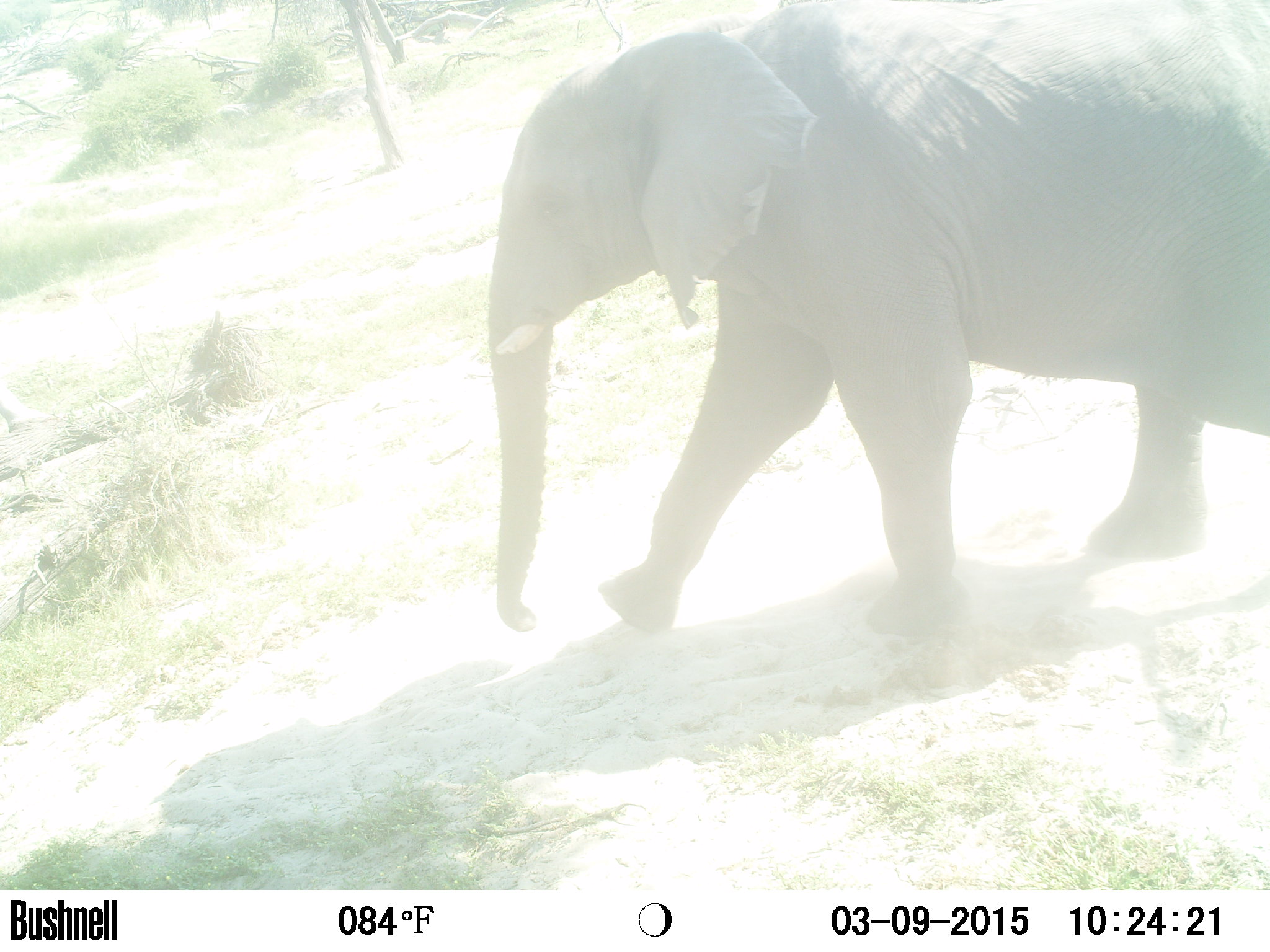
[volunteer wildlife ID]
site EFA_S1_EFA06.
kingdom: Animalia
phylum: Chordata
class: Mammalia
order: Proboscidea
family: Elephantidae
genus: Loxodonta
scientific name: Loxodonta africana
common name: african bush elephant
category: elephant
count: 1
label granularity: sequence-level